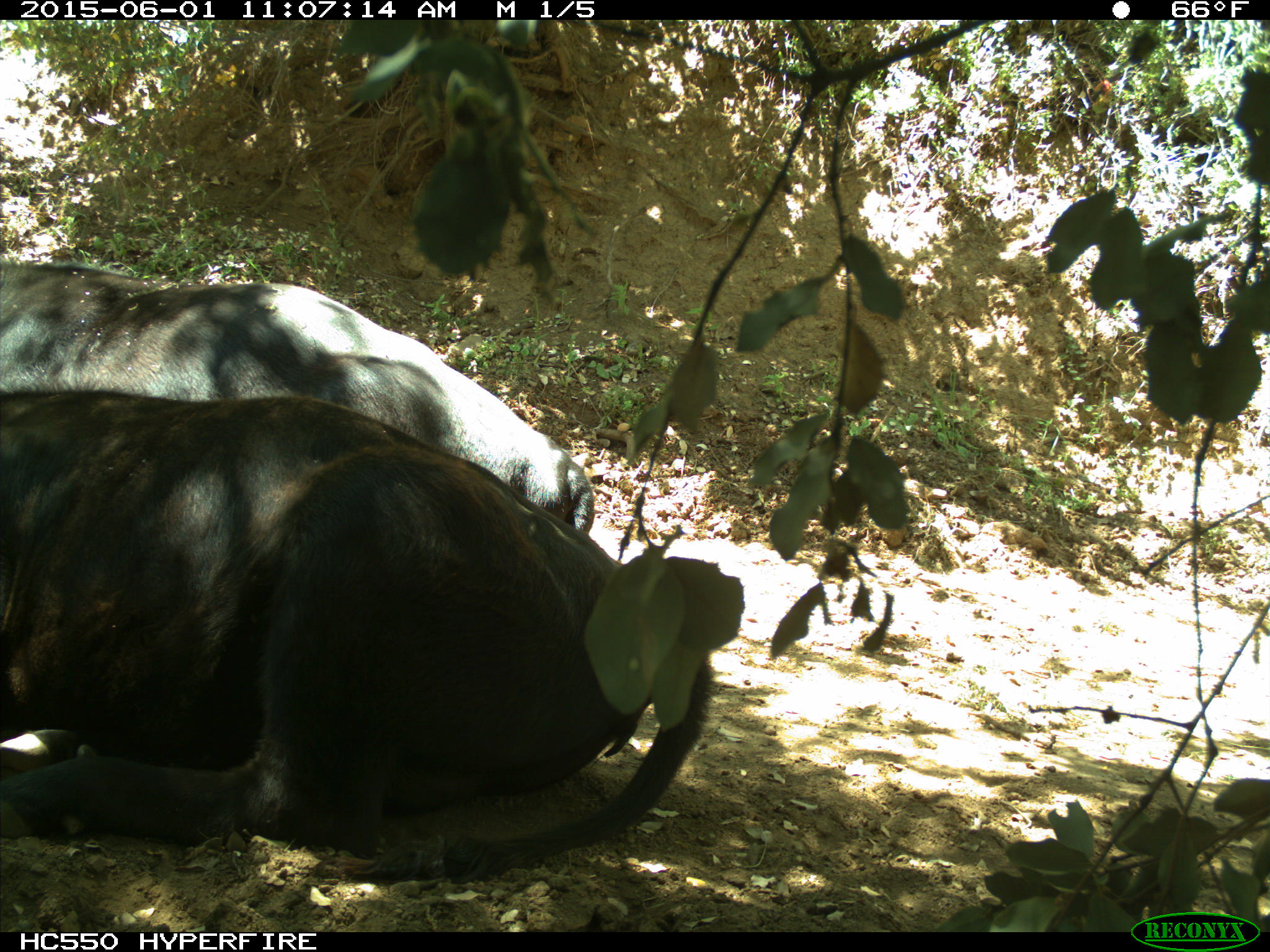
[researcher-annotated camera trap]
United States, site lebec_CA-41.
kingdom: Animalia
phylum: Chordata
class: Mammalia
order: Artiodactyla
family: Bovidae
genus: Bos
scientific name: Bos taurus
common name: domestic cow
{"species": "Bos taurus (domestic cow)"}